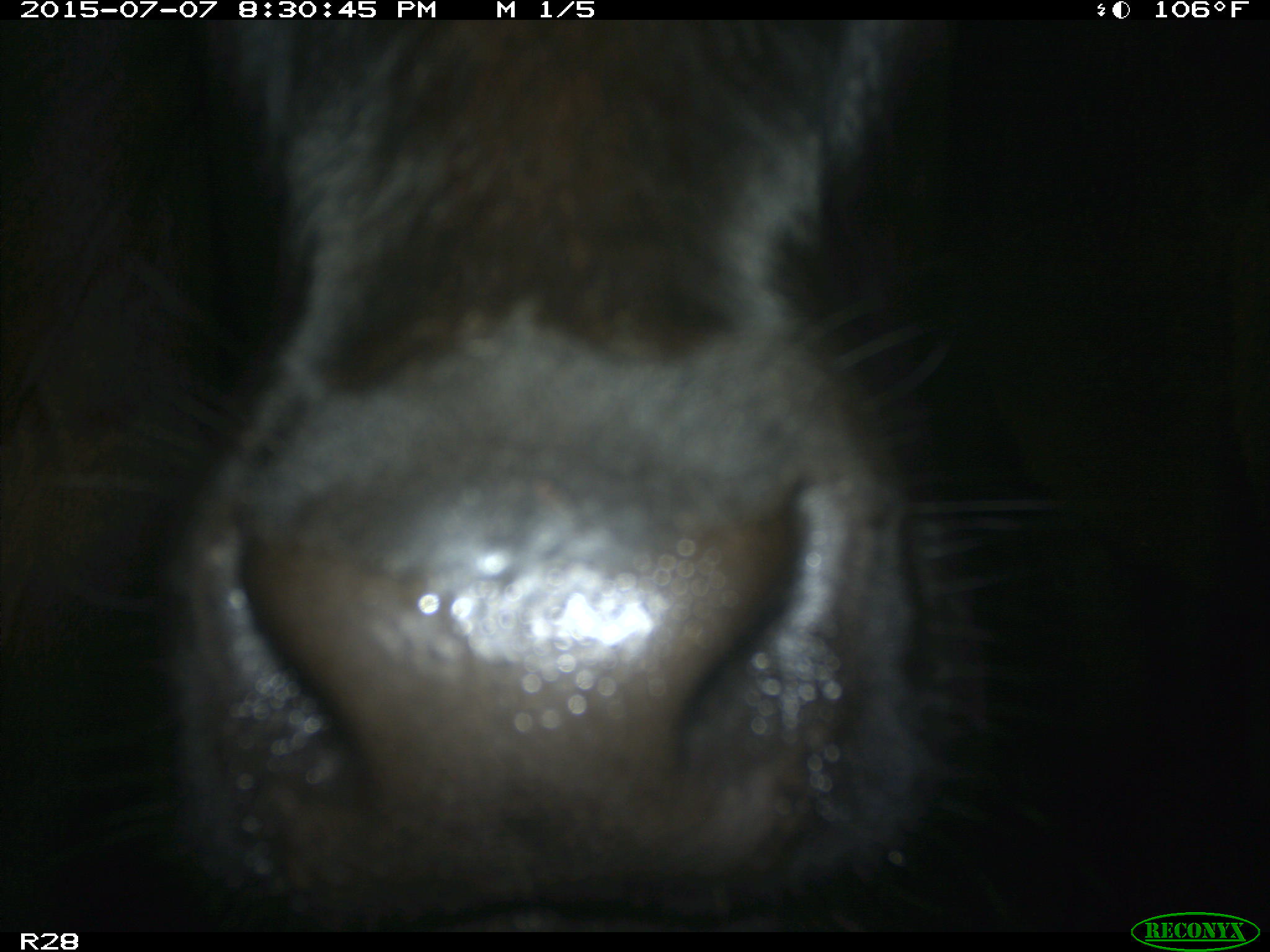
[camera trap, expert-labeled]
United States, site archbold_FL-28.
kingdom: Animalia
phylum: Chordata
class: Mammalia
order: Artiodactyla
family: Bovidae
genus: Bos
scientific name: Bos taurus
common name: domestic cow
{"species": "Bos taurus (domestic cow)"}